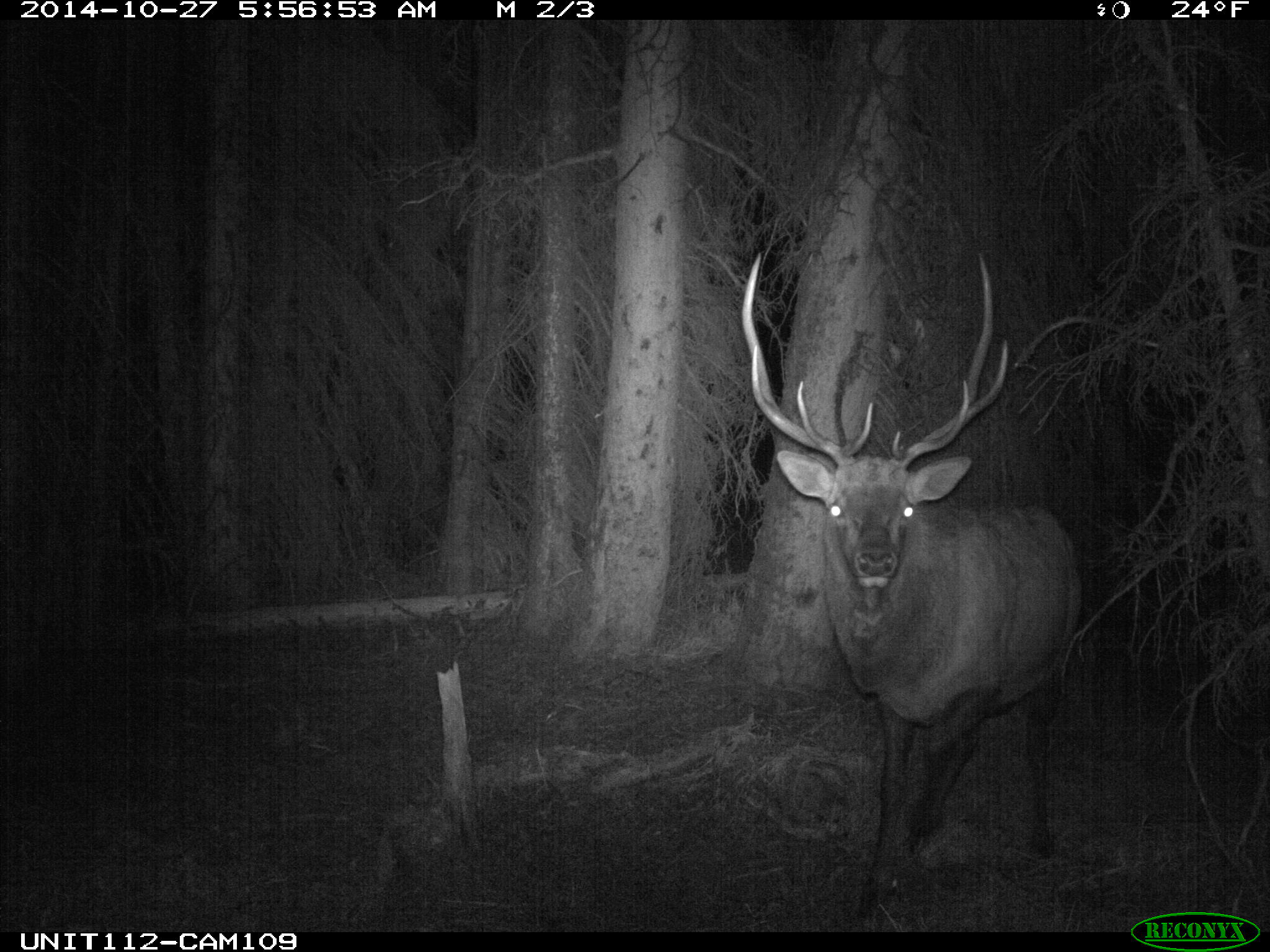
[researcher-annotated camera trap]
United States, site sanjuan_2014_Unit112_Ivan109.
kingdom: Animalia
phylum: Chordata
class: Mammalia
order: Artiodactyla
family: Cervidae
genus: Cervus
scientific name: Cervus elaphus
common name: red deer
Cervus elaphus (red deer).